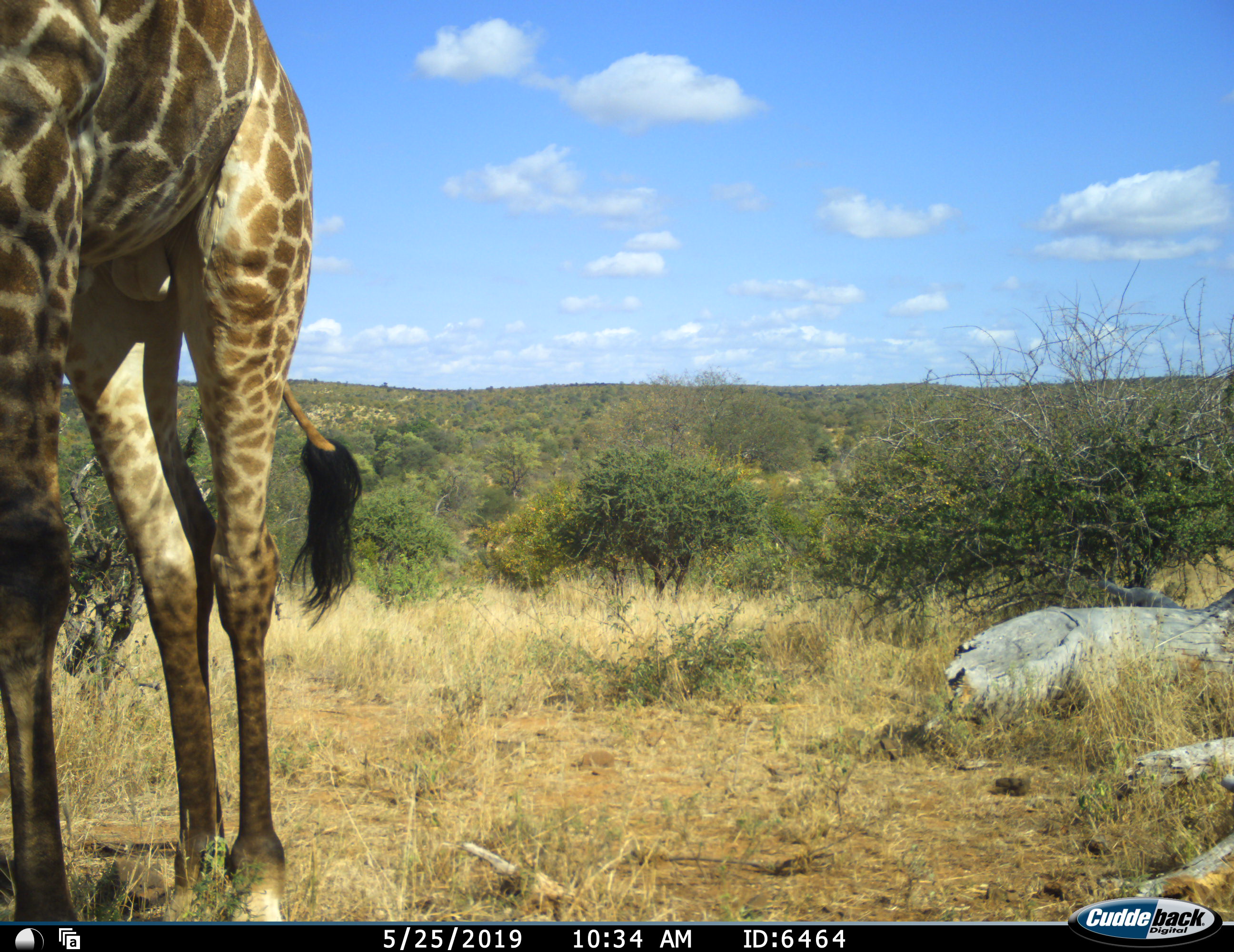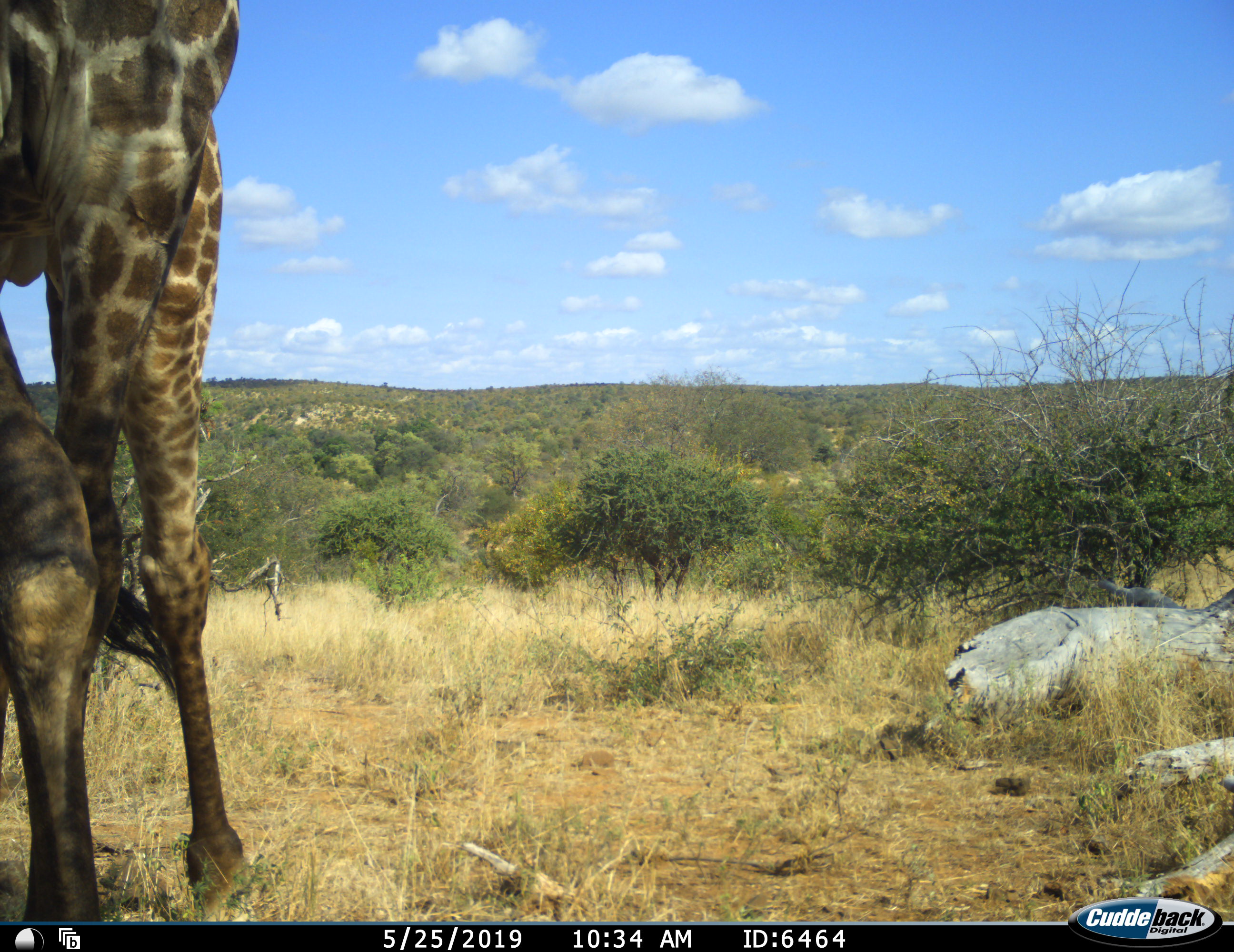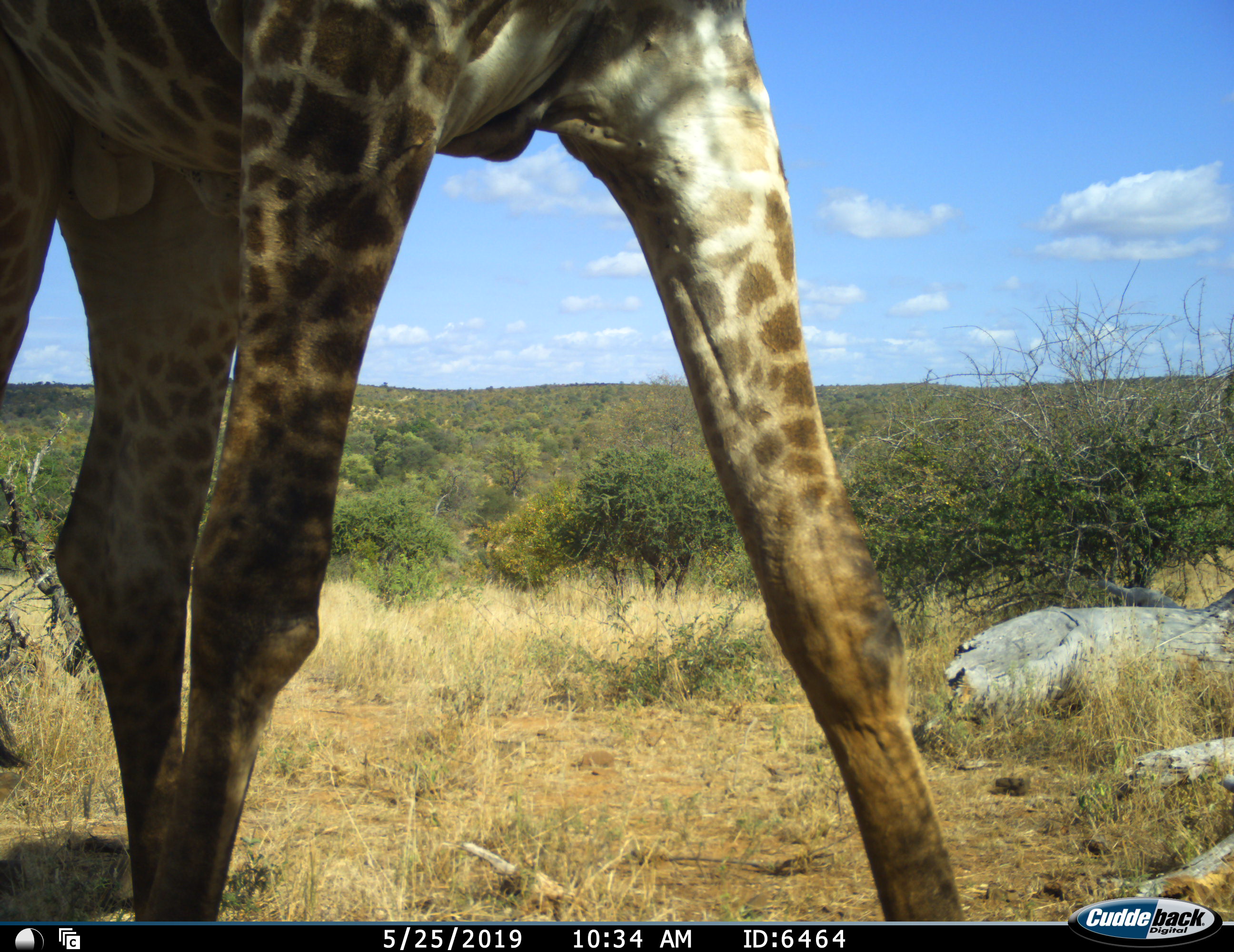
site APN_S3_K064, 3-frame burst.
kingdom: Animalia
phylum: Chordata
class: Mammalia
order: Artiodactyla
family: Giraffidae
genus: Giraffa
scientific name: Giraffa camelopardalis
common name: giraffe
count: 1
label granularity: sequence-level